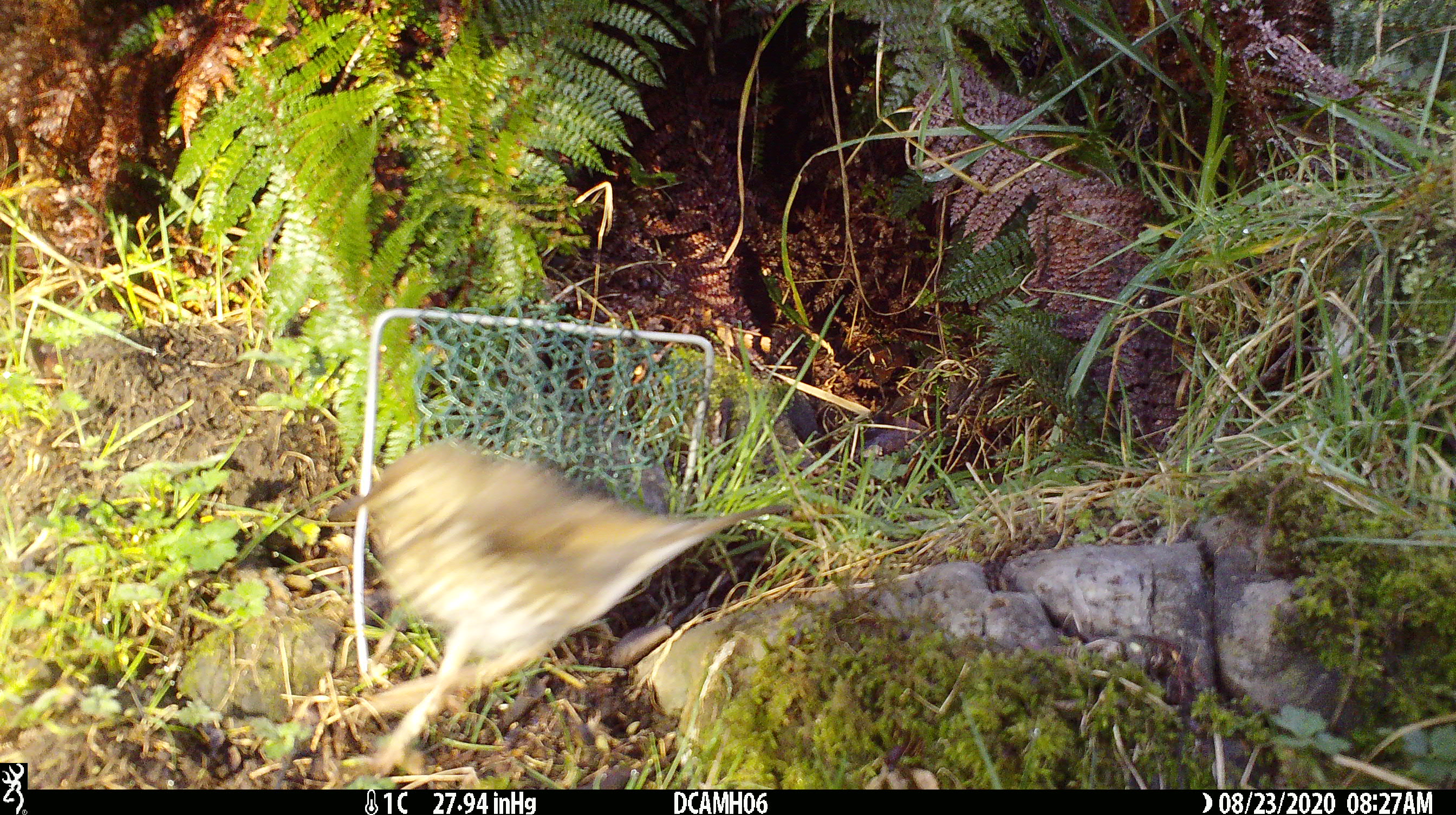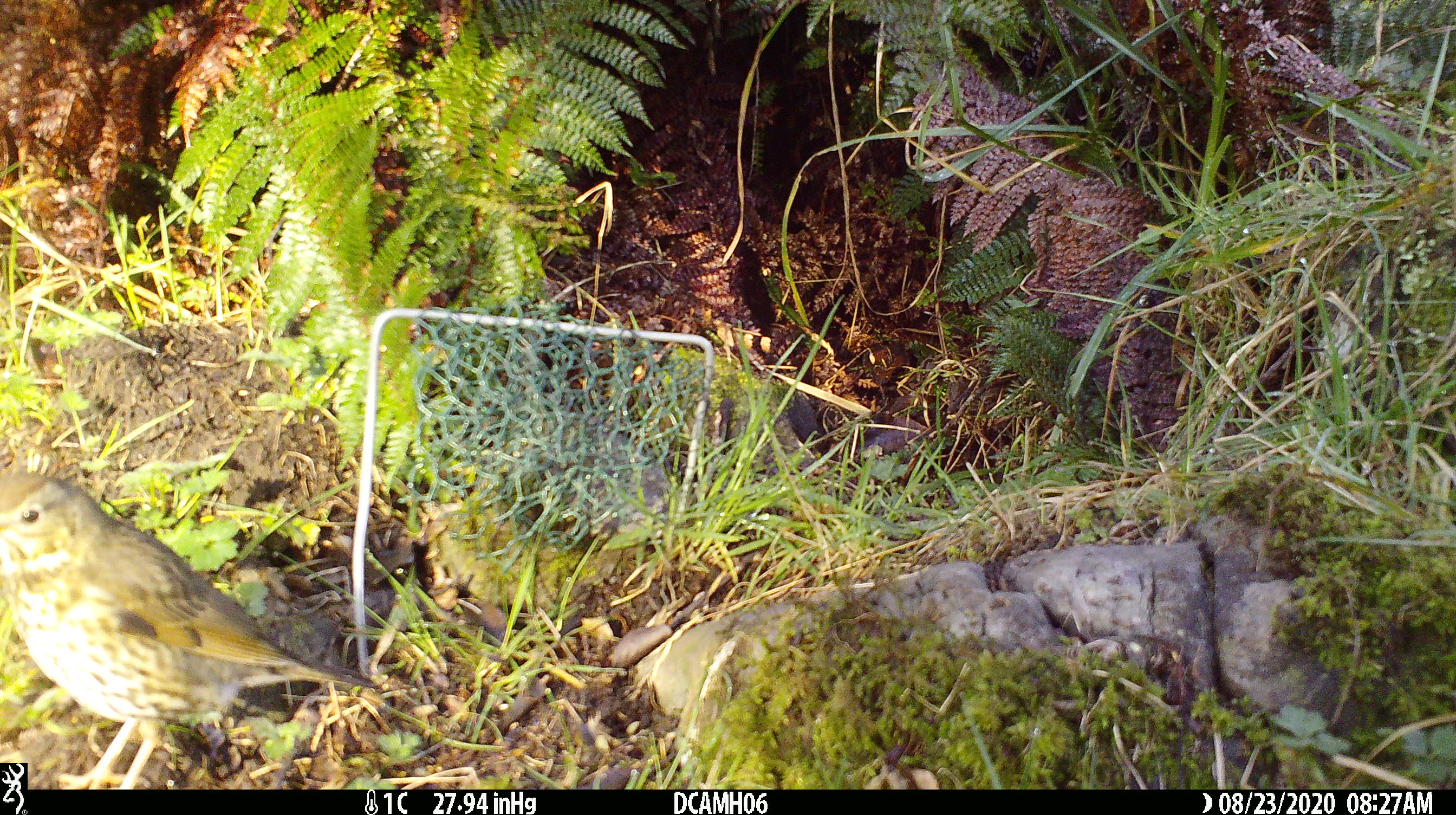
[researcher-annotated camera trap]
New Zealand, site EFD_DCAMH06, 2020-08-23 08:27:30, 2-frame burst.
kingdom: Animalia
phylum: Chordata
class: Aves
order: Passeriformes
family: Turdidae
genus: Turdus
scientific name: Turdus philomelos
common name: song thrush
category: thrush